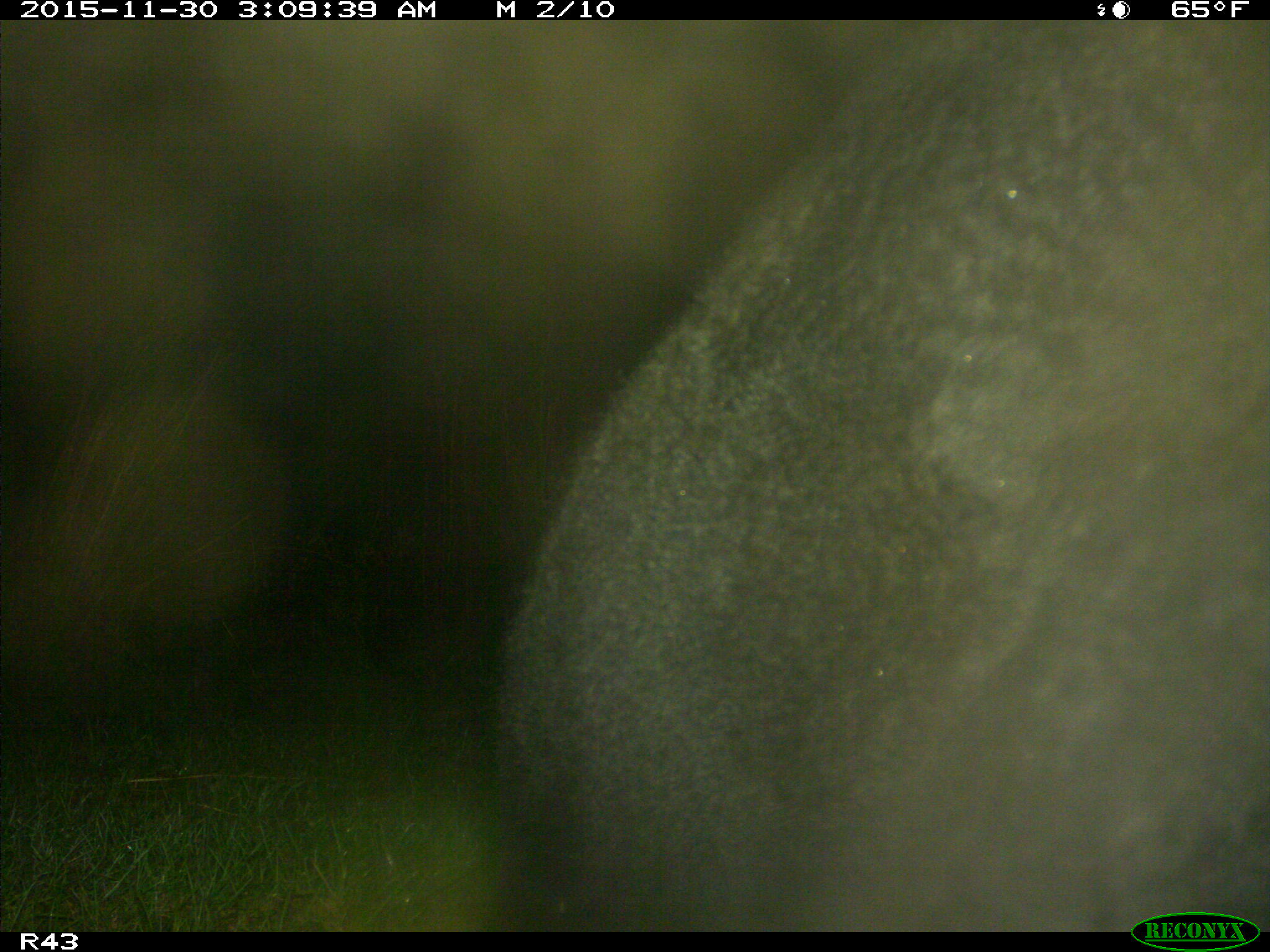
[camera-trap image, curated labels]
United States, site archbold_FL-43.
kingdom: Animalia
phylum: Chordata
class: Mammalia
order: Artiodactyla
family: Bovidae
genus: Bos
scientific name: Bos taurus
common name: domestic cow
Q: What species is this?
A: Bos taurus (domestic cow).